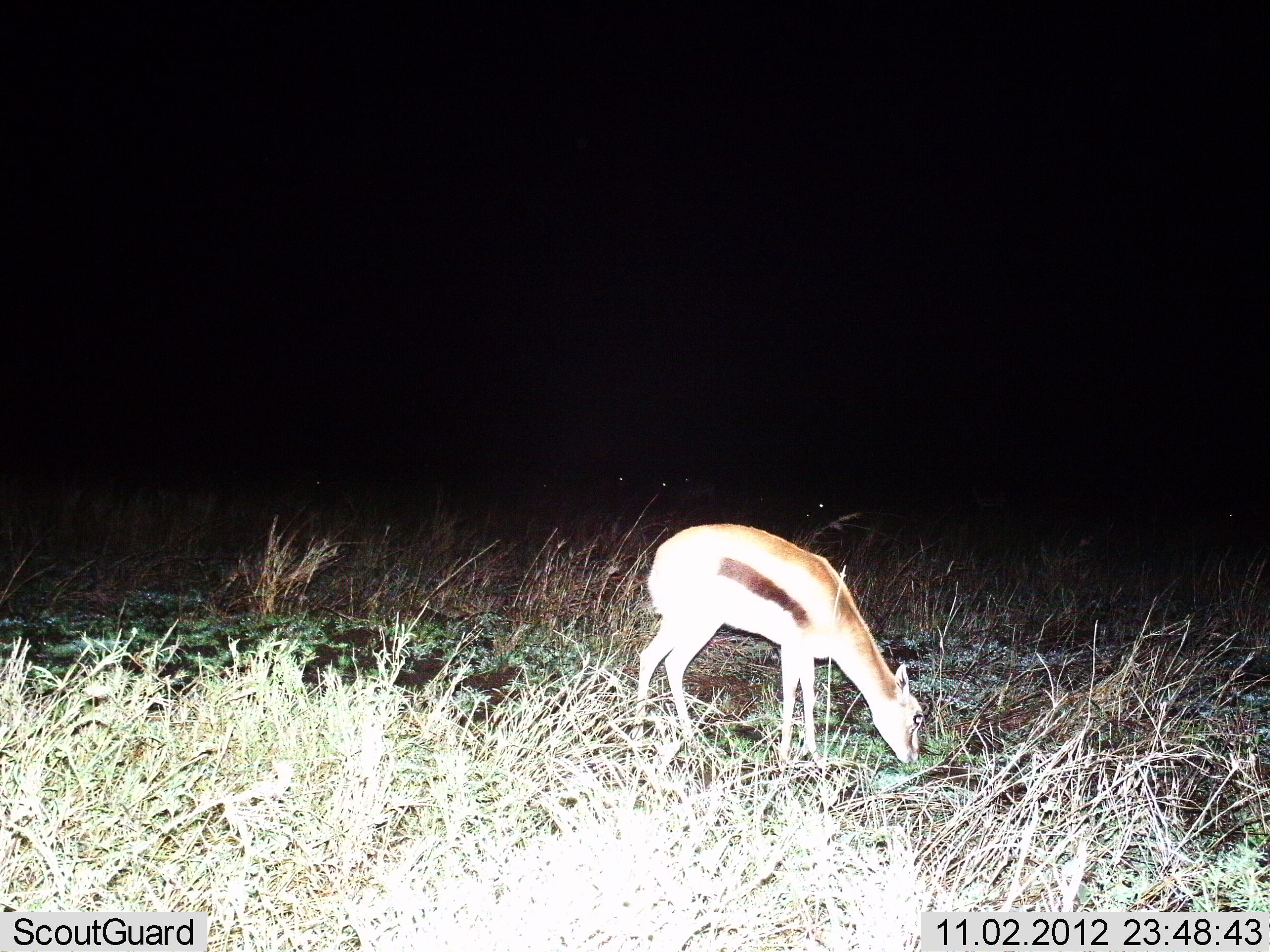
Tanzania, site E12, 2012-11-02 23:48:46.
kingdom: Animalia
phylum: Chordata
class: Mammalia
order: Artiodactyla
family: Bovidae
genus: Eudorcas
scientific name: Eudorcas thomsonii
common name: thomson's gazelle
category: gazellethomsons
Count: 1.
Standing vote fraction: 50%.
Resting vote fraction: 0%.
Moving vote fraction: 0%.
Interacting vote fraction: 0%.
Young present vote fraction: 10%.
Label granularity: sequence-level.